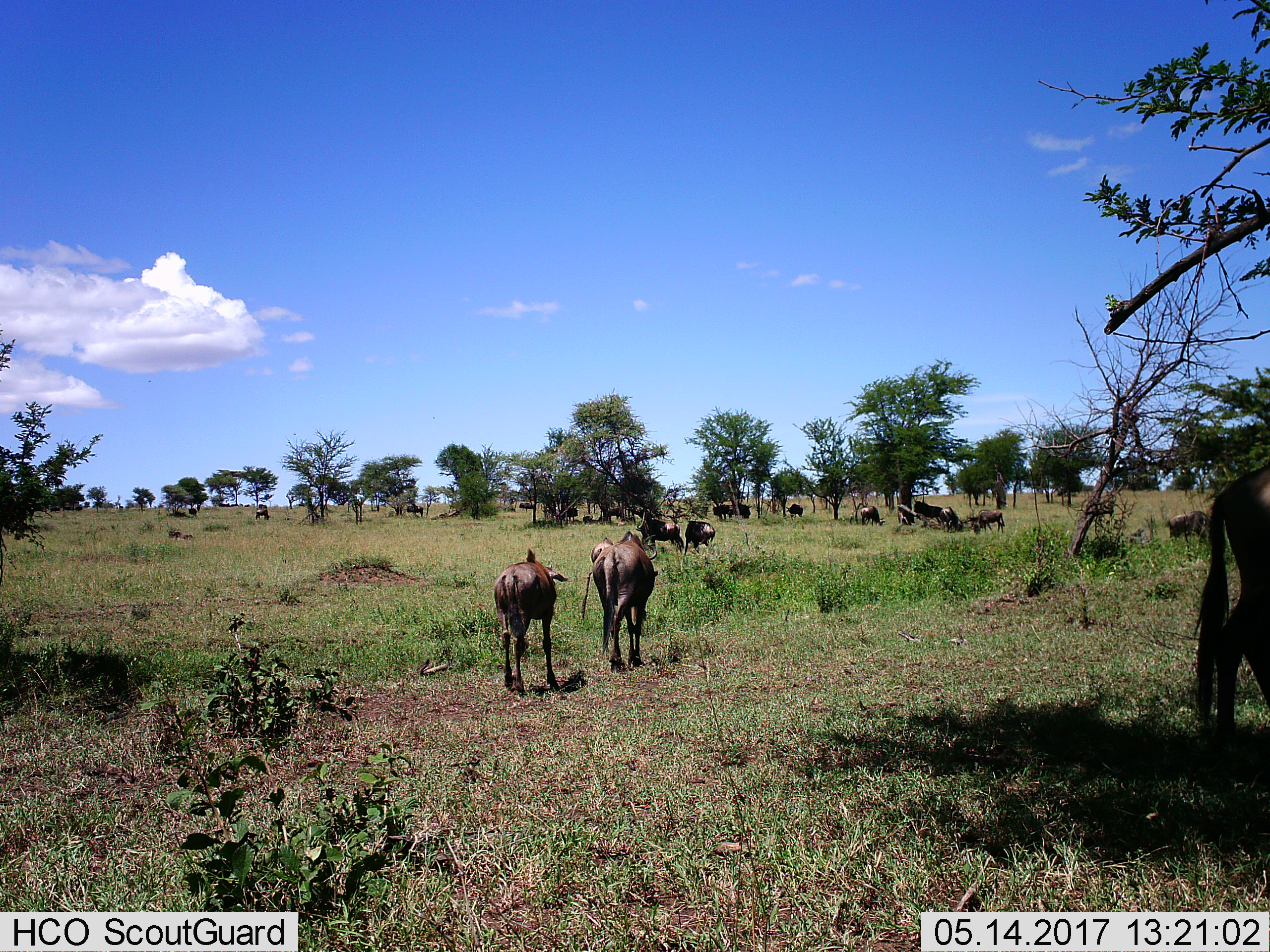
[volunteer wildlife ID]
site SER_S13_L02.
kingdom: Animalia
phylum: Chordata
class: Mammalia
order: Artiodactyla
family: Bovidae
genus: Connochaetes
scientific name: Connochaetes taurinus taurinus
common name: blue wildebeest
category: wildebeestblue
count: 11-50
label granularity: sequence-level